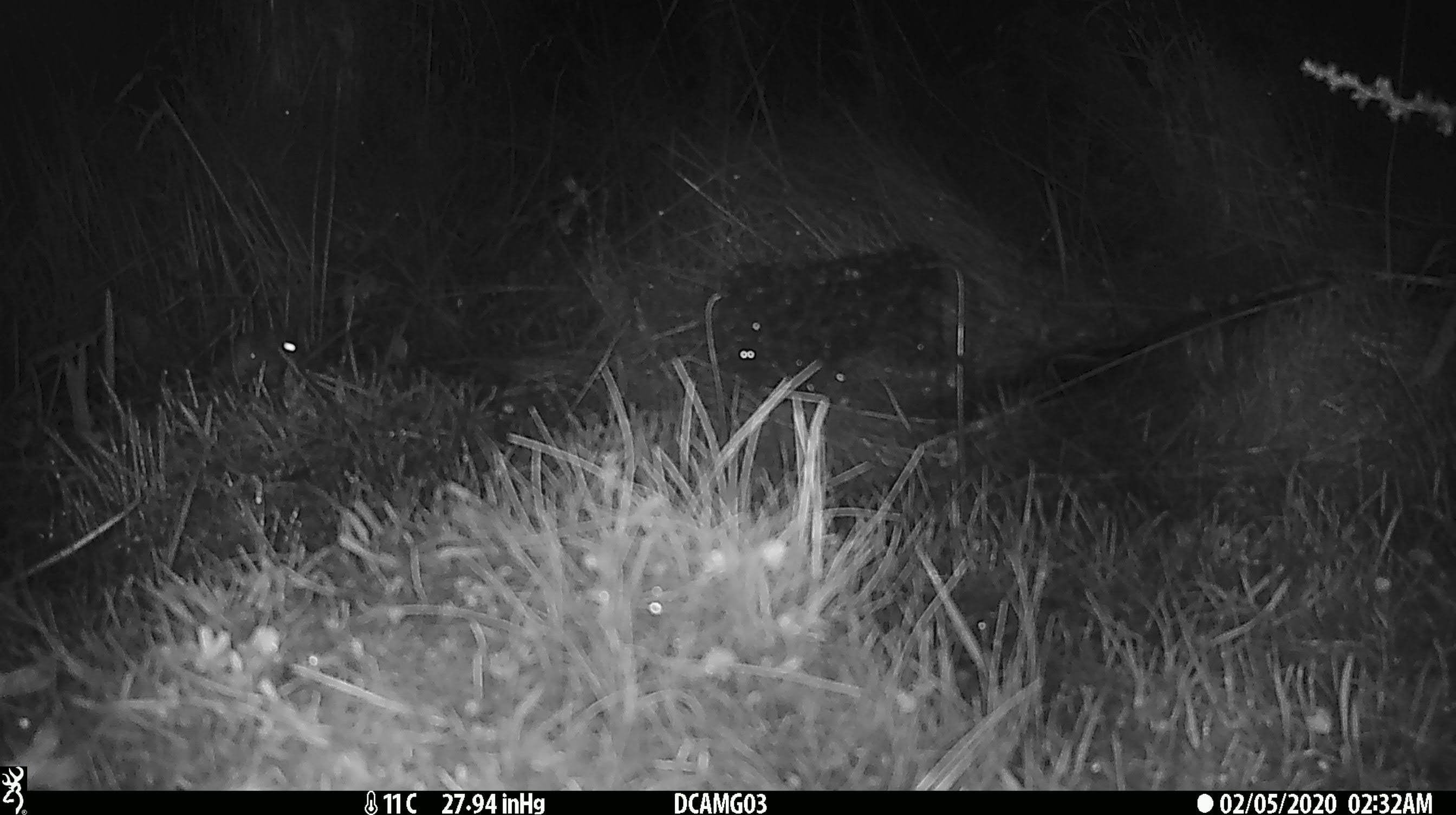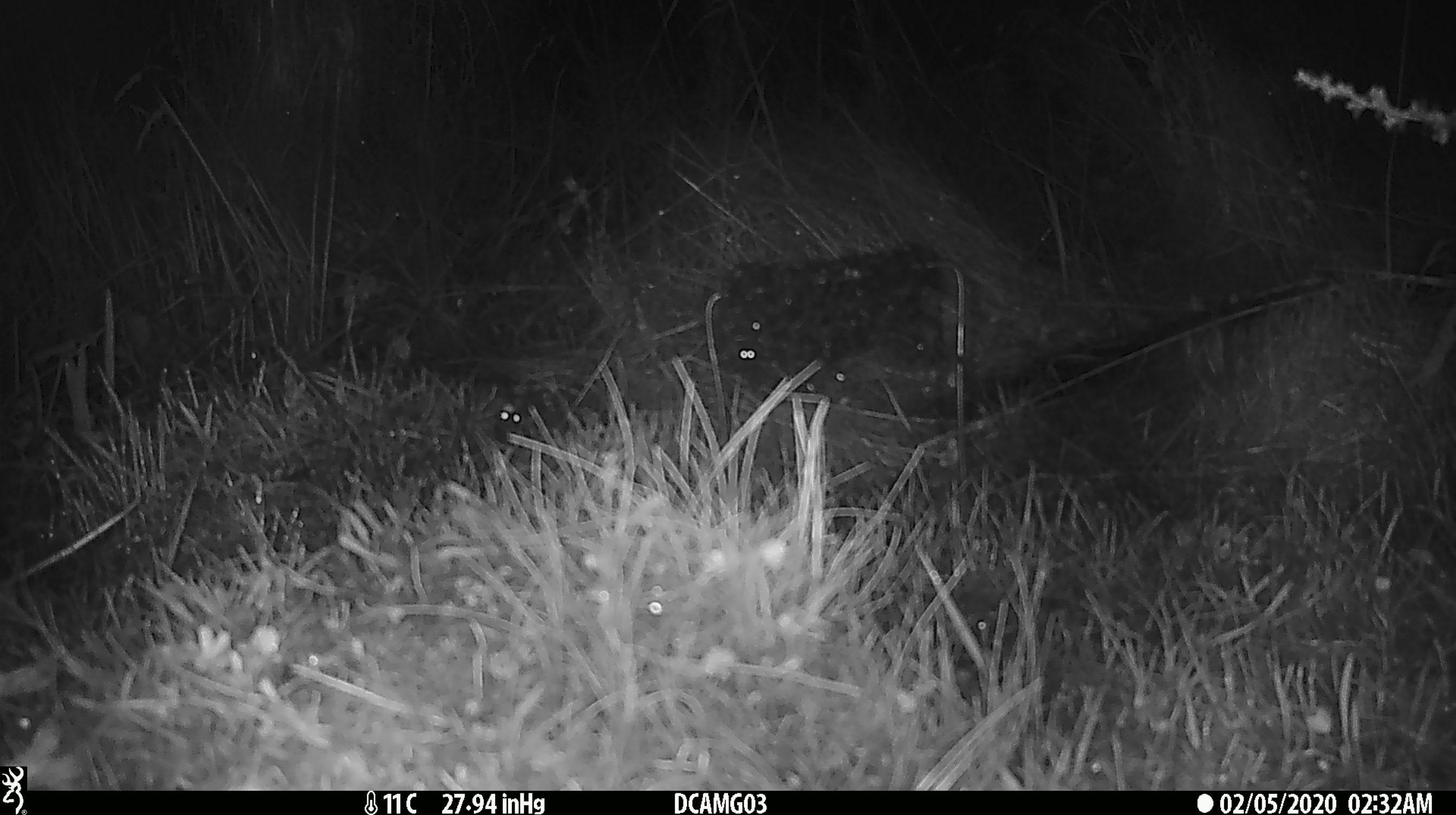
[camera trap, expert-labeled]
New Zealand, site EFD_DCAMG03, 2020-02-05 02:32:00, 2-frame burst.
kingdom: Animalia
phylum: Chordata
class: Mammalia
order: Rodentia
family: Muridae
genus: Mus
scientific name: Mus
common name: mouse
Mouse (Mus).